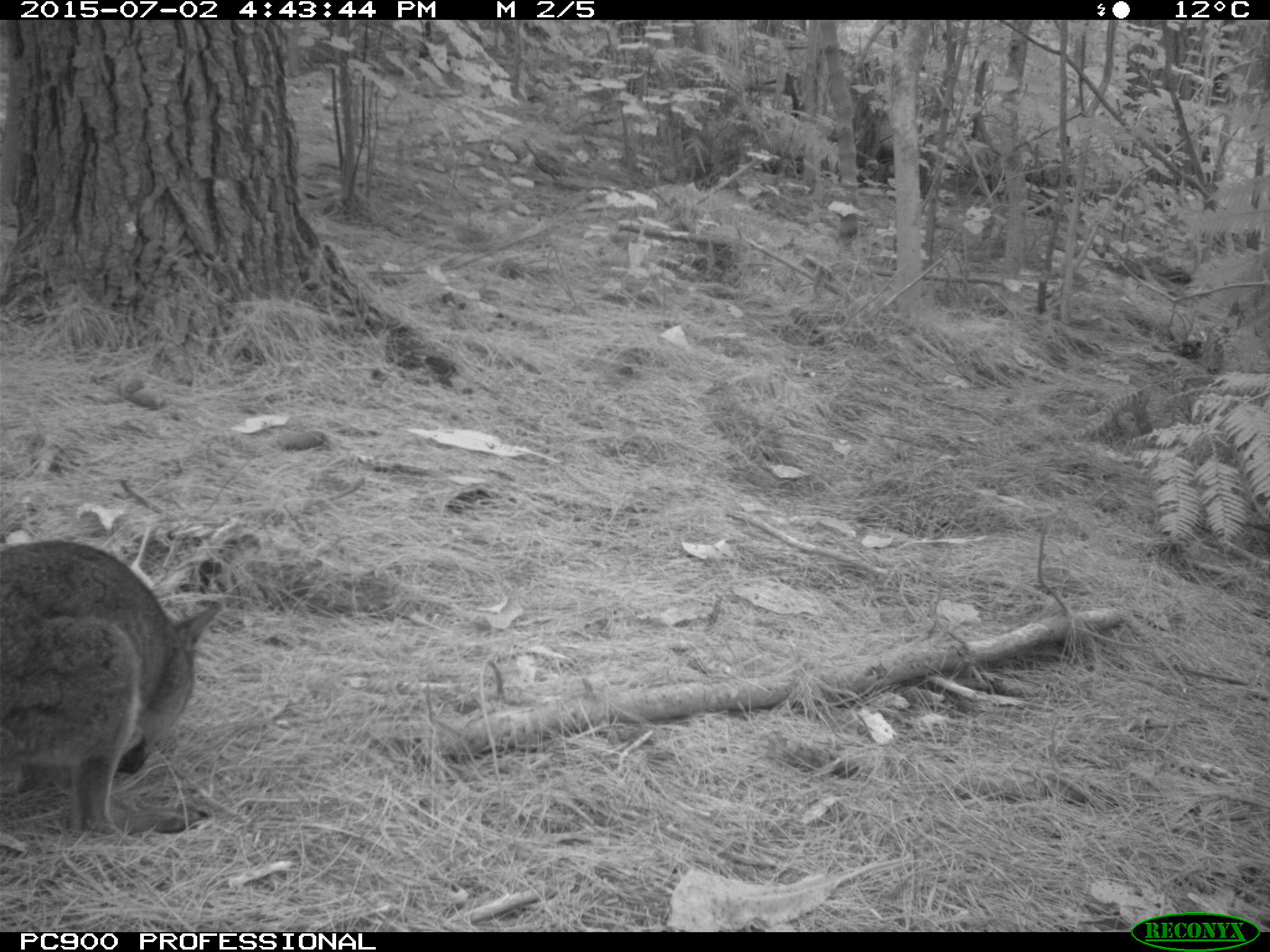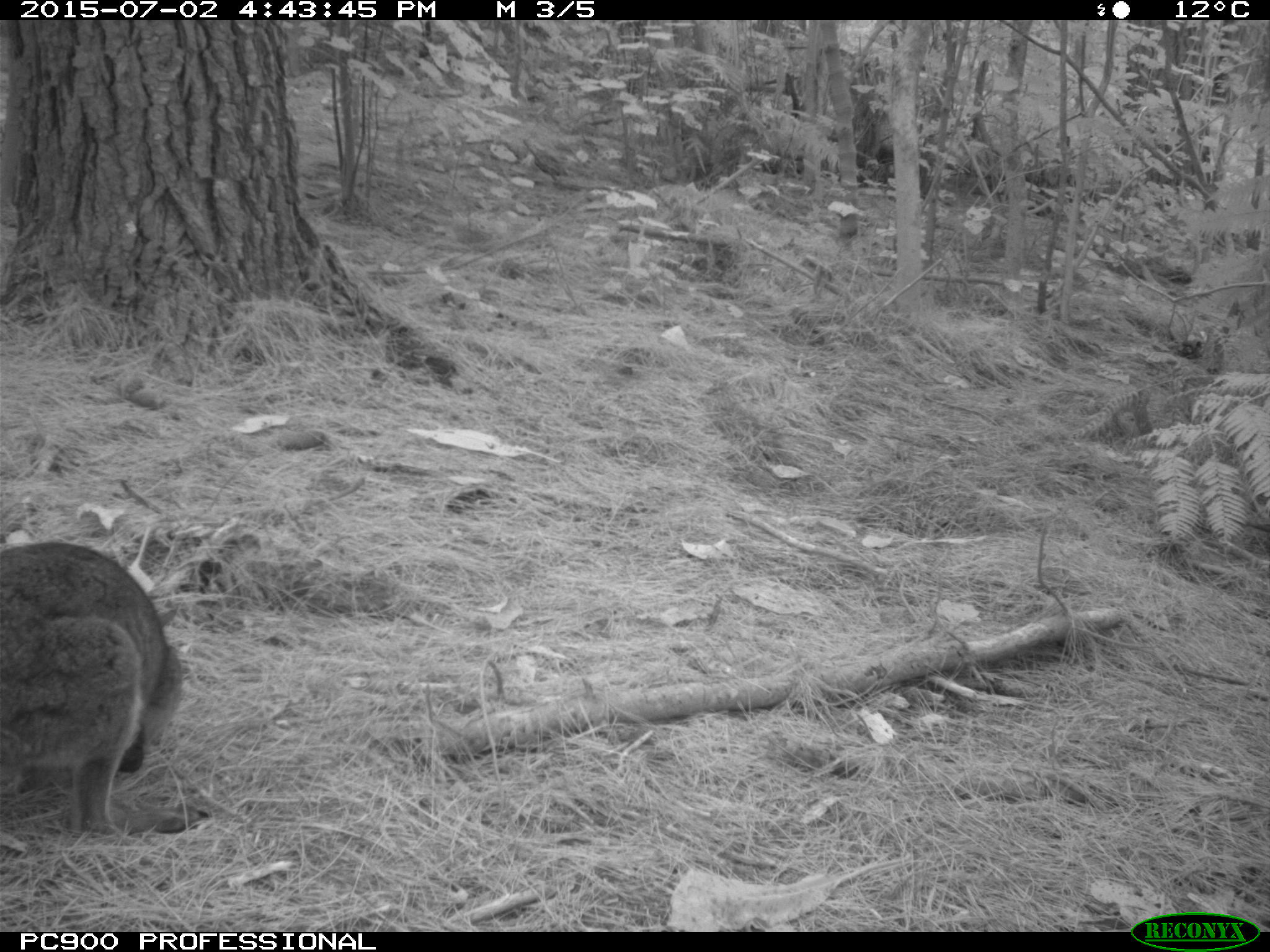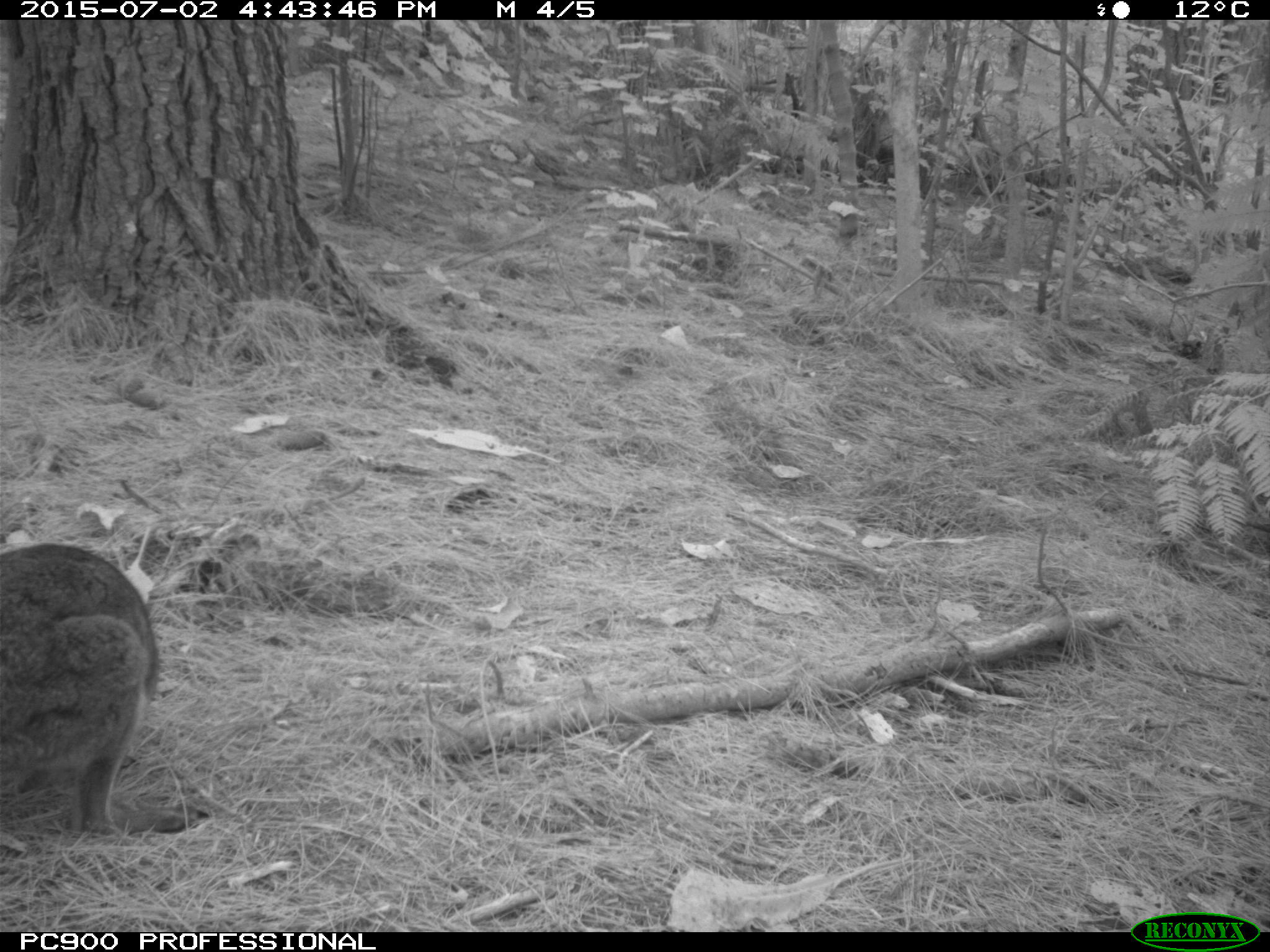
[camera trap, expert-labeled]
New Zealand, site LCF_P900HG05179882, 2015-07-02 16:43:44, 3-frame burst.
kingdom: Animalia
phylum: Chordata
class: Mammalia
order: Diprotodontia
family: Macropodidae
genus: Notamacropus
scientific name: Notamacropus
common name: wallaby